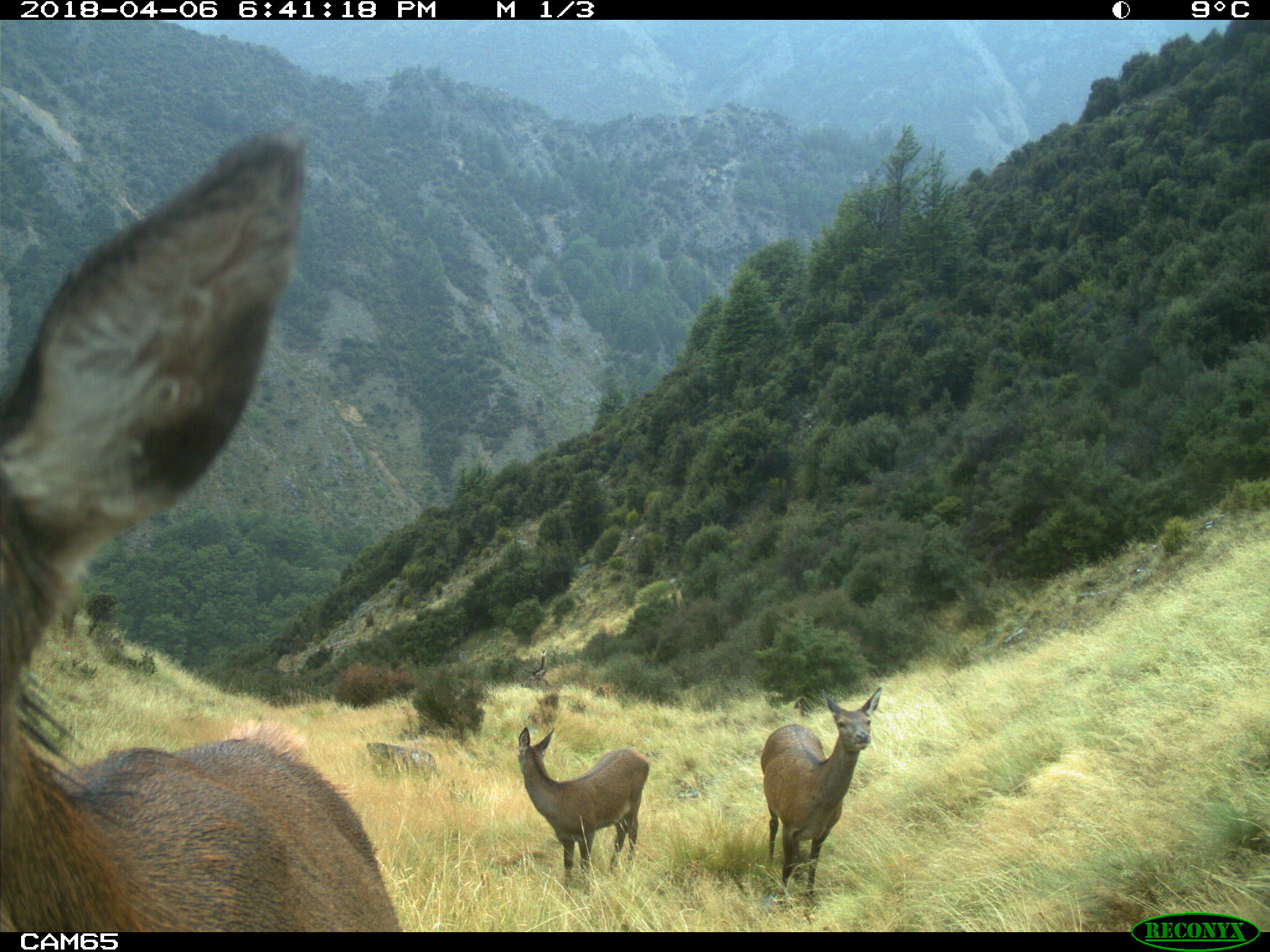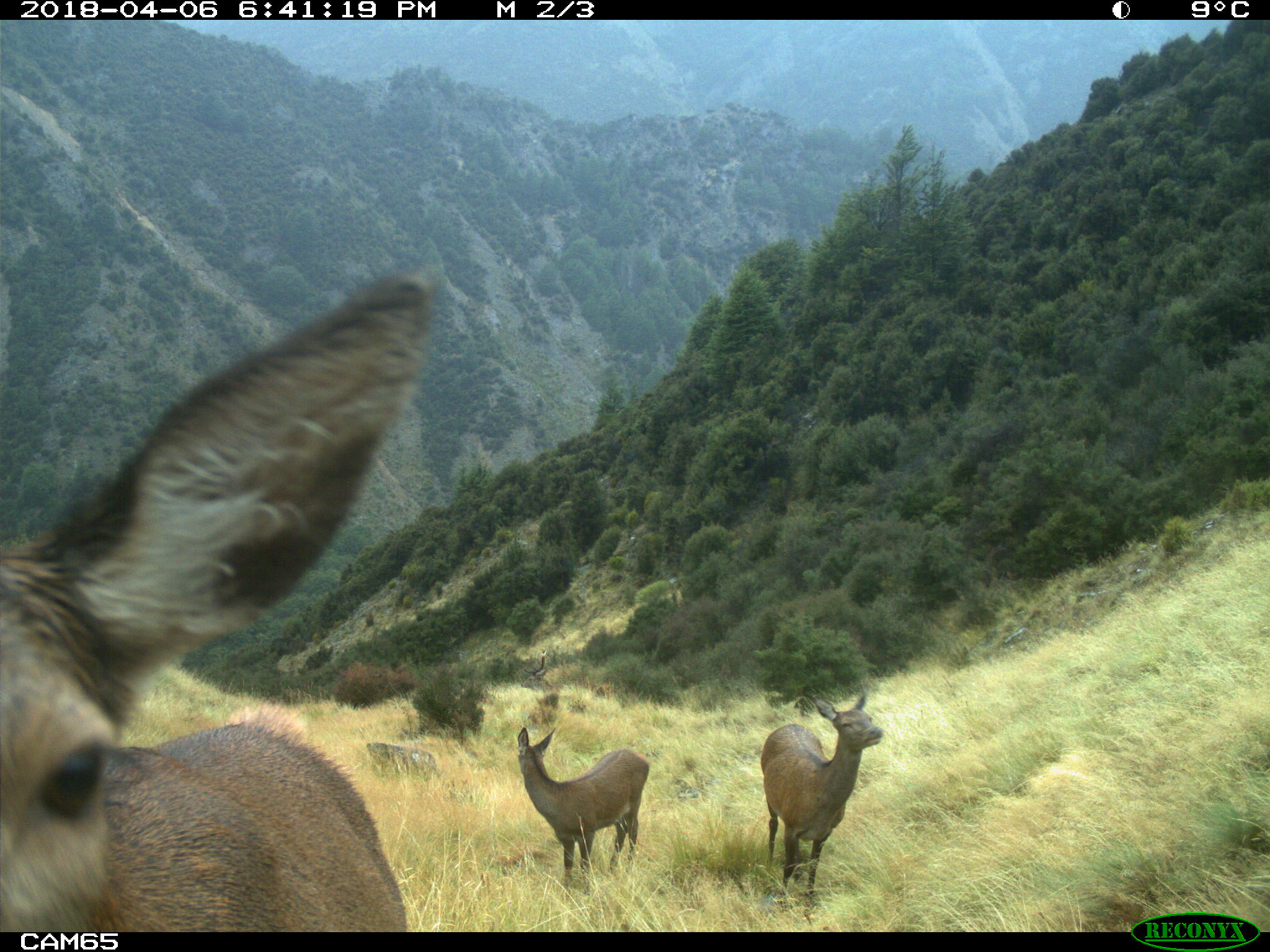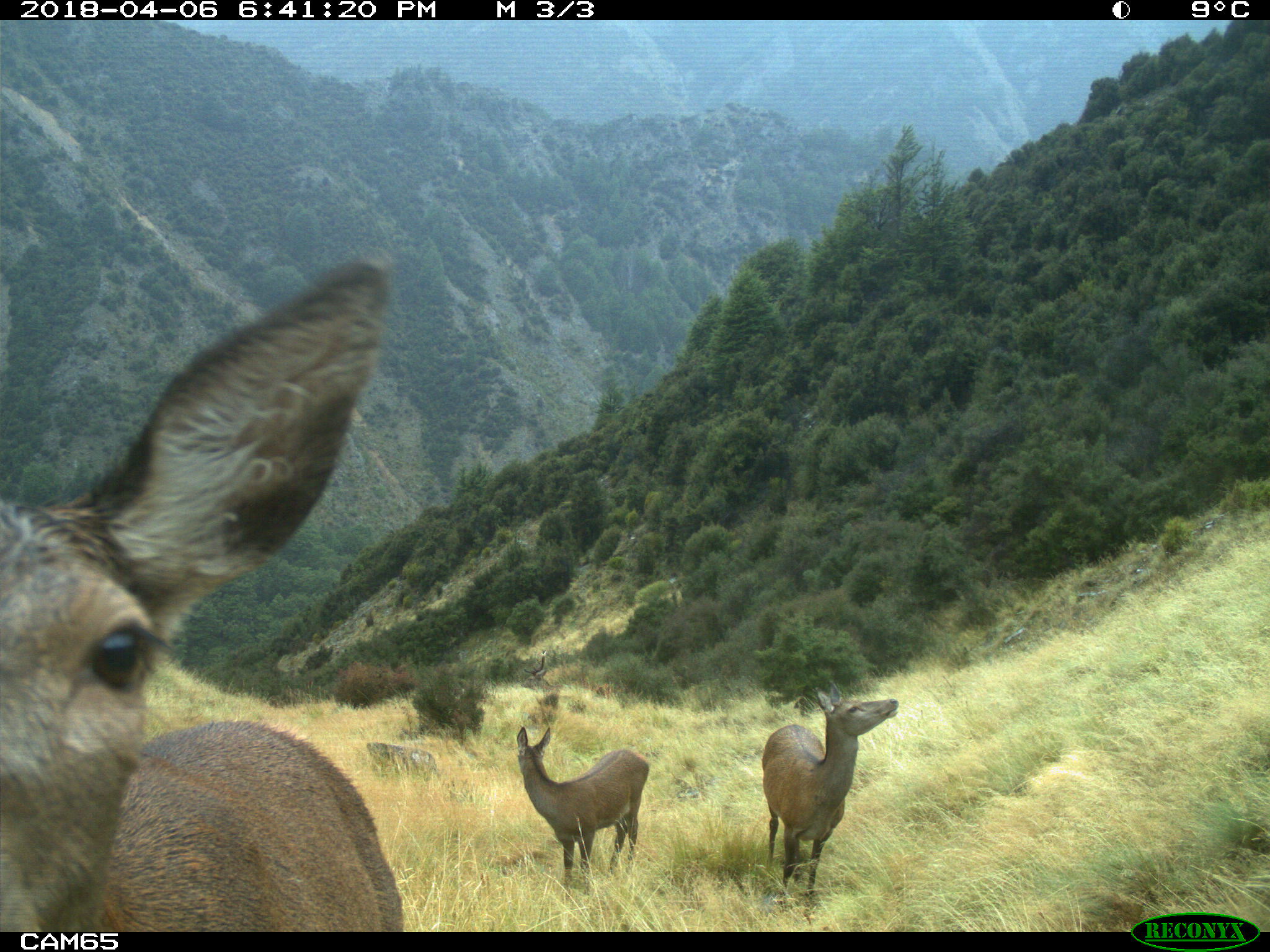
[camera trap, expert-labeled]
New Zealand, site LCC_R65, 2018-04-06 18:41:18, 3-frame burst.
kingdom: Animalia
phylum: Chordata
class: Mammalia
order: Artiodactyla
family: Cervidae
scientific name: Cervidae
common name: deer